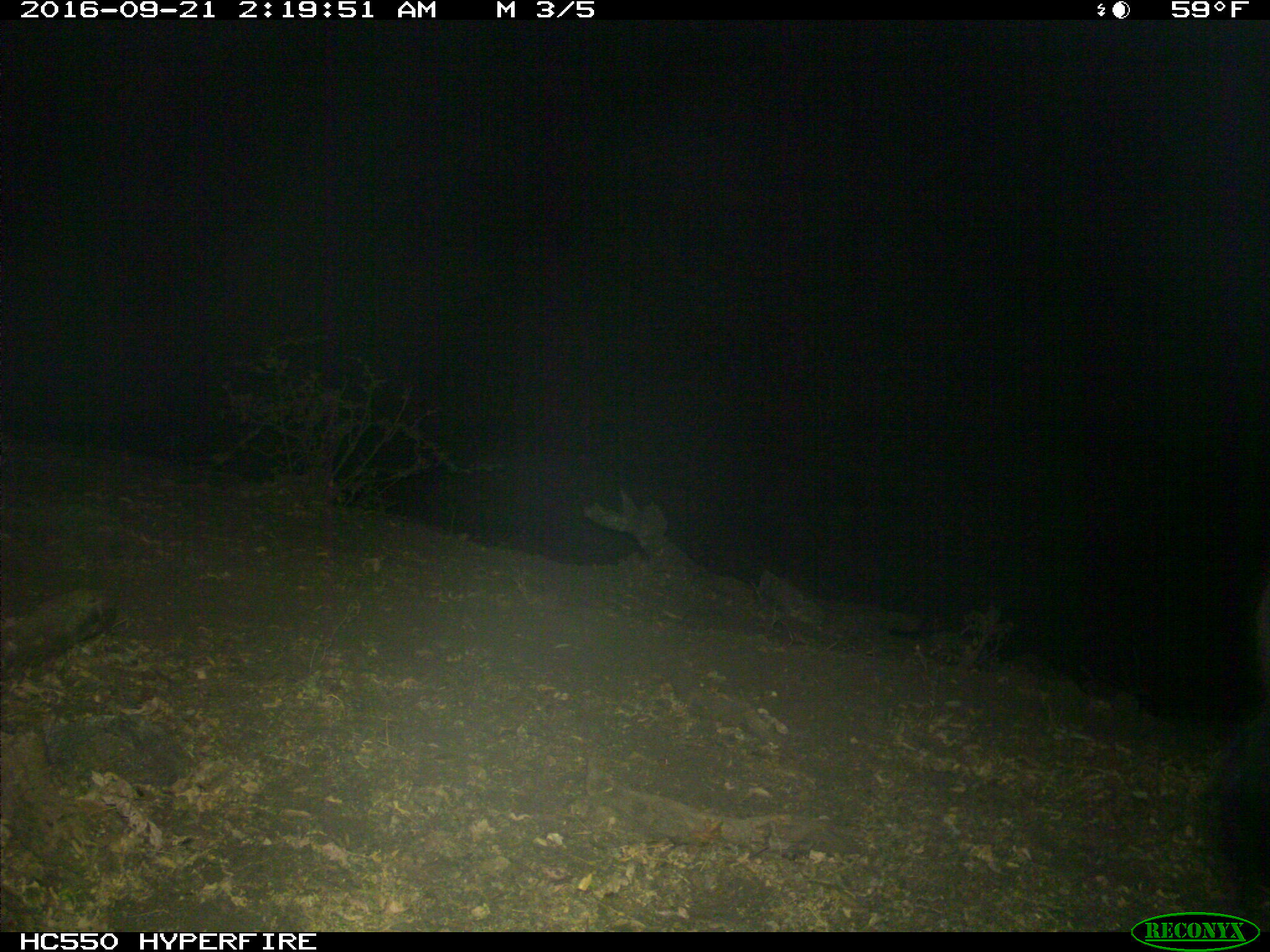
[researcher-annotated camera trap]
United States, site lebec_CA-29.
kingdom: Animalia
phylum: Chordata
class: Mammalia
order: Artiodactyla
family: Suidae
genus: Sus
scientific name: Sus scrofa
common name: wild boar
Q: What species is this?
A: Sus scrofa (wild boar).